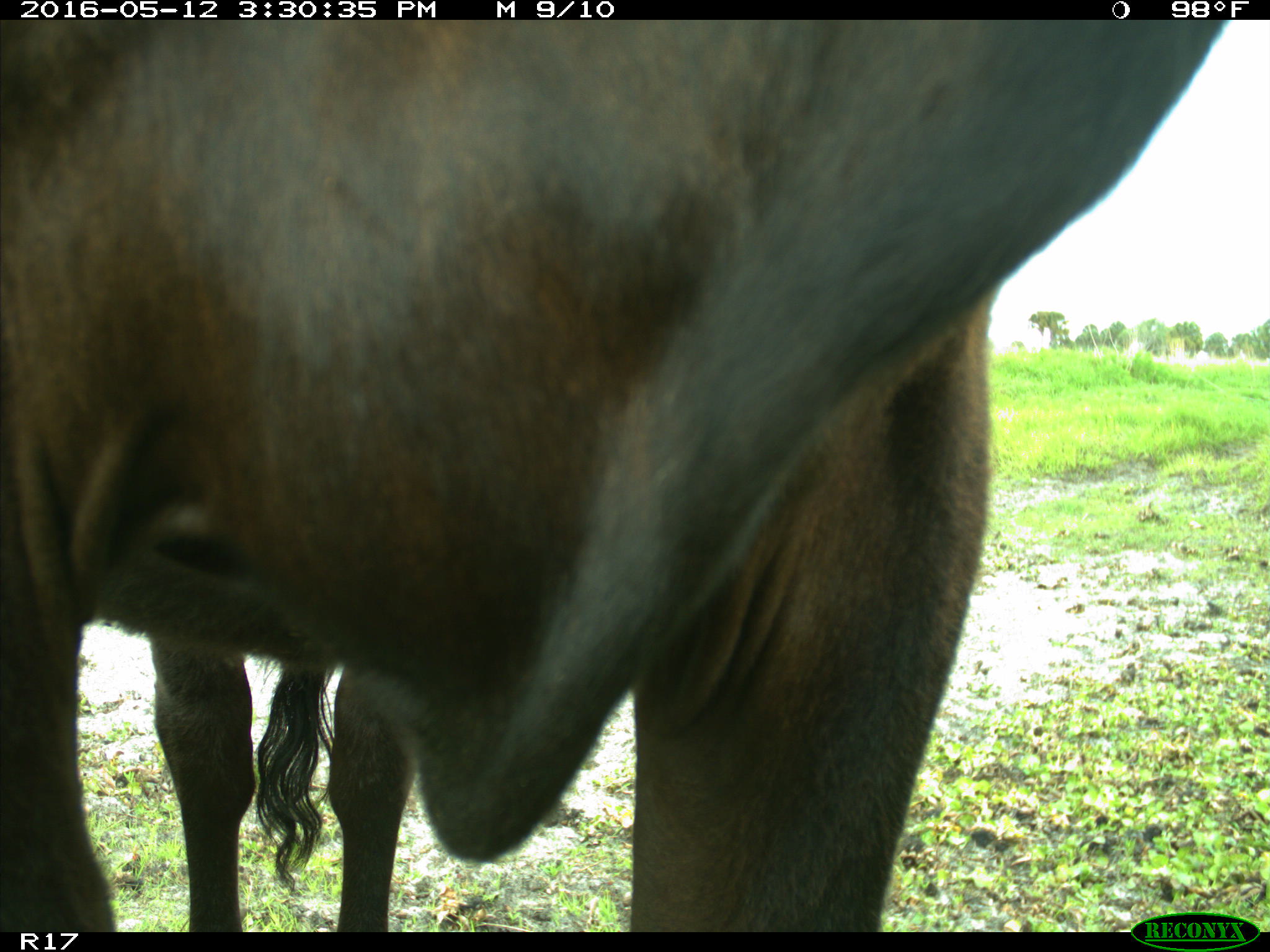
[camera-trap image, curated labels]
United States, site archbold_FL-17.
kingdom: Animalia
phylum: Chordata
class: Mammalia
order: Artiodactyla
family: Bovidae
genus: Bos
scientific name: Bos taurus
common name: domestic cow